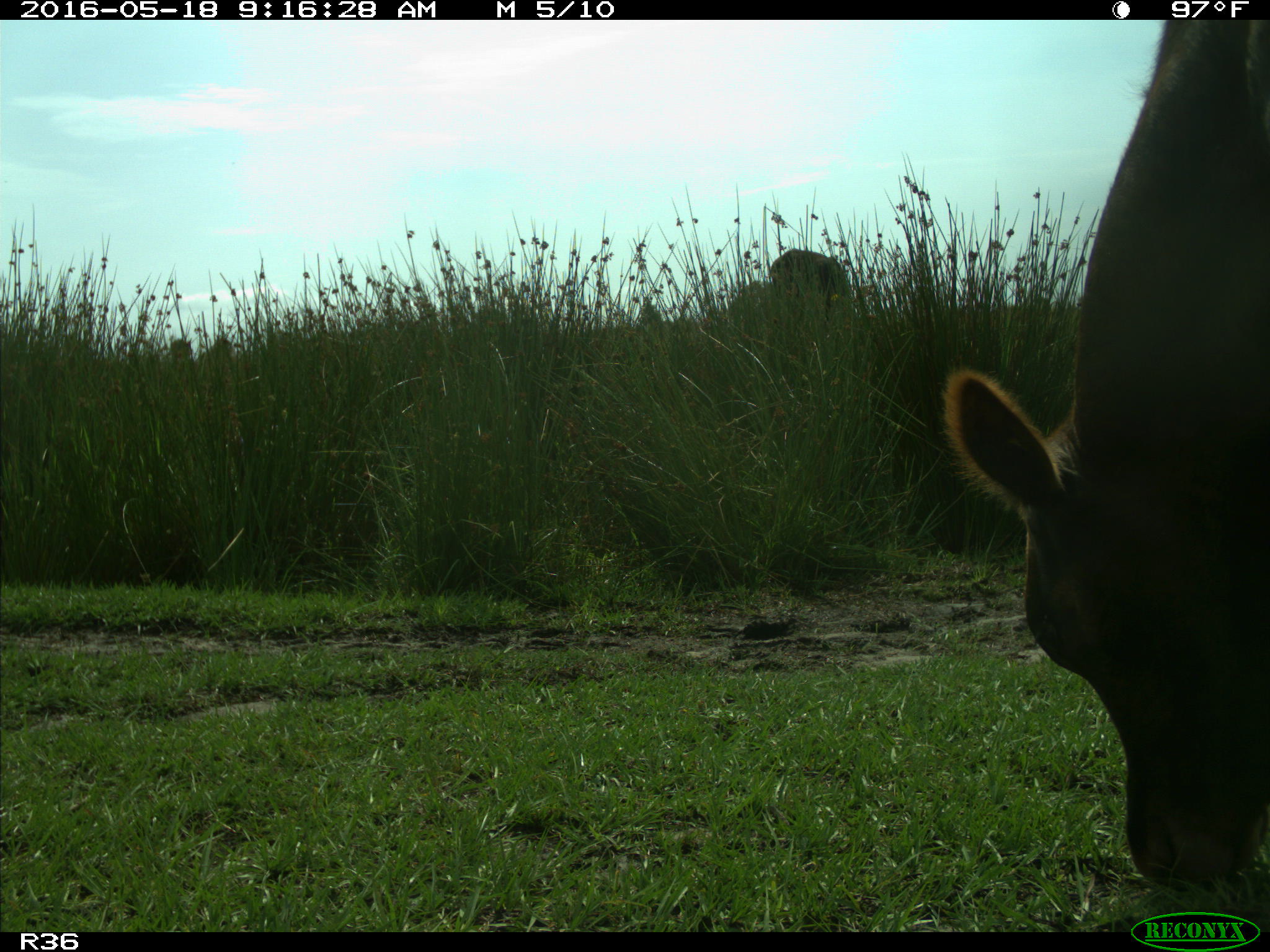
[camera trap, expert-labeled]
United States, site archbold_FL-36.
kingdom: Animalia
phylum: Chordata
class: Mammalia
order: Artiodactyla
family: Bovidae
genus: Bos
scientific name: Bos taurus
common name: domestic cow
Bos taurus (domestic cow).